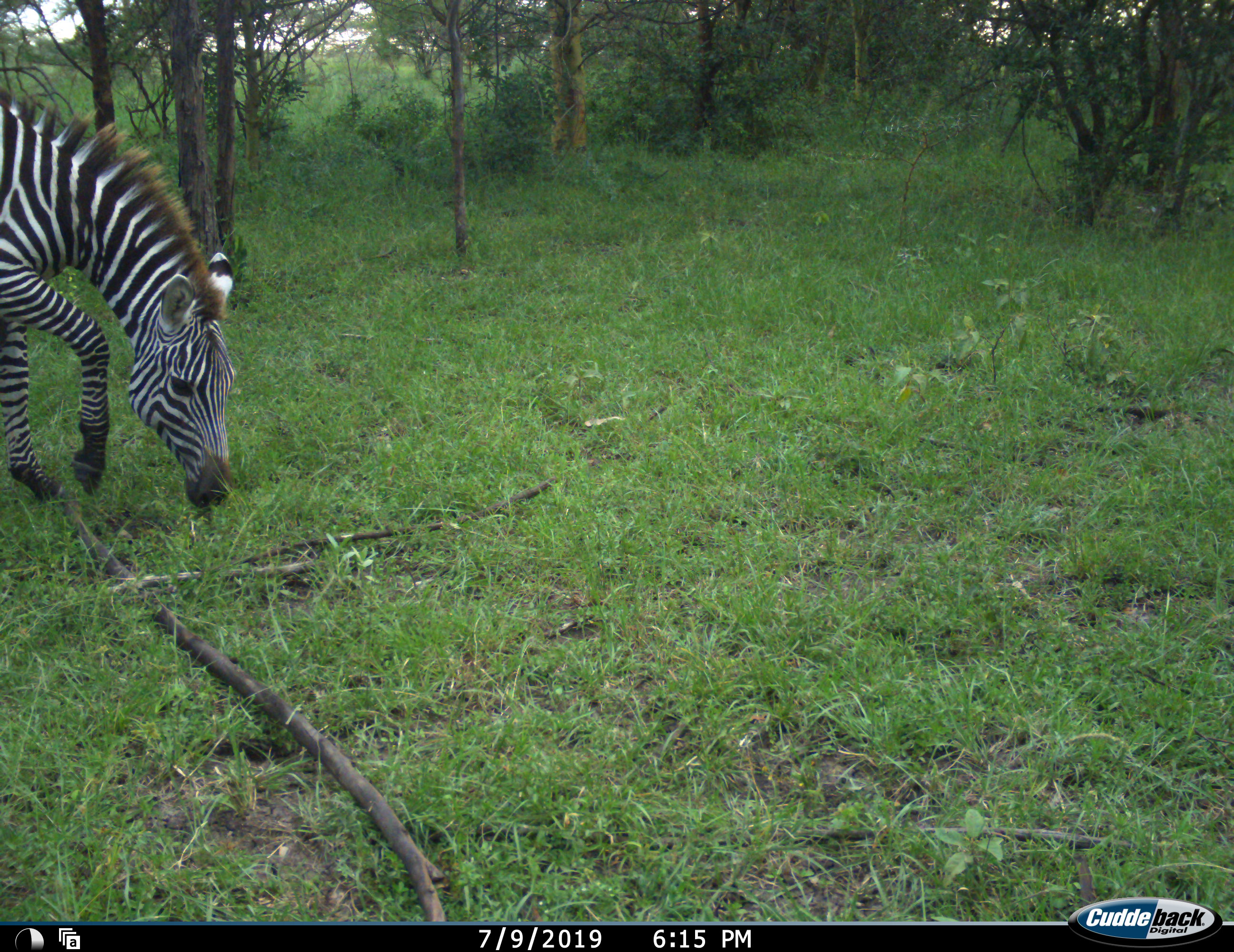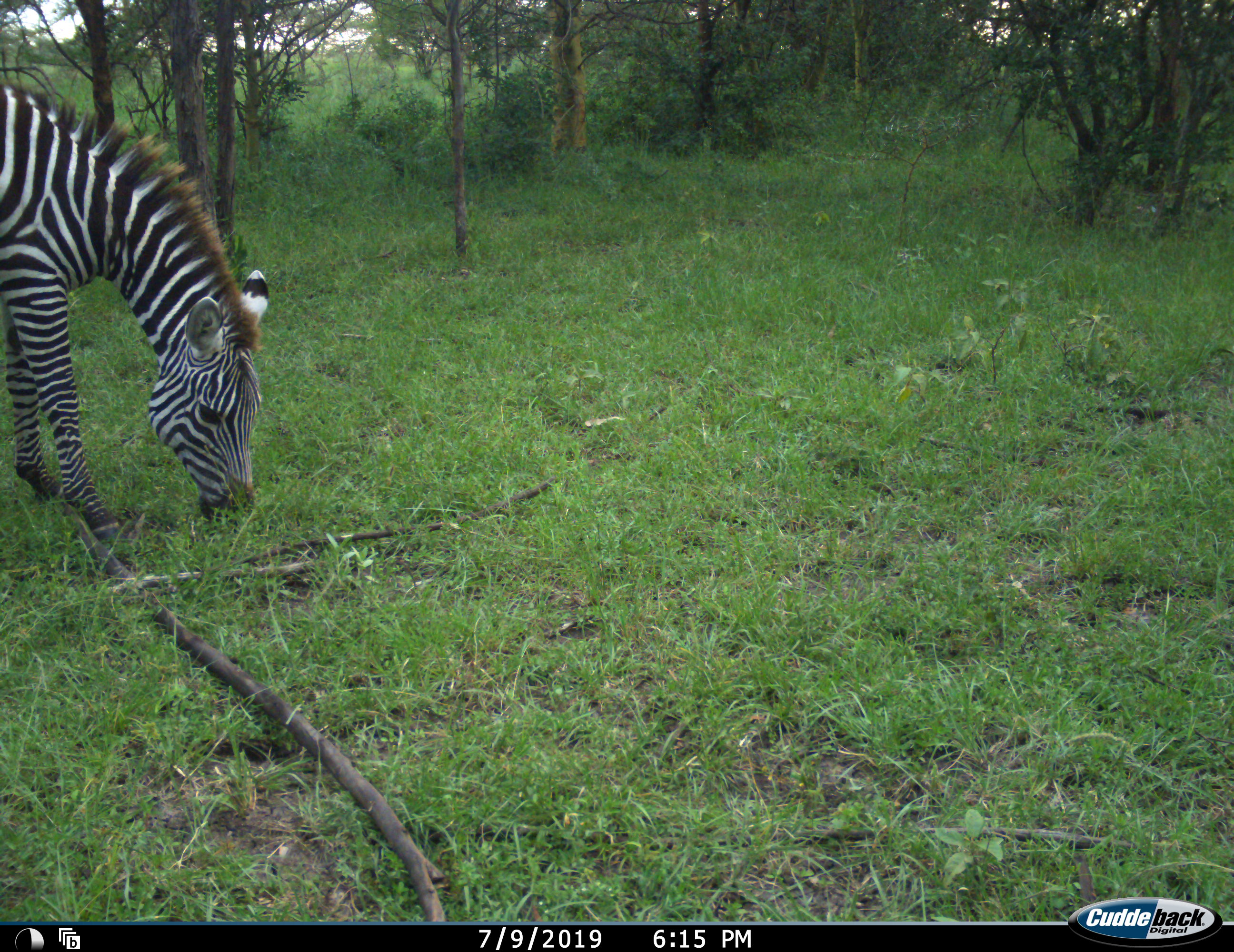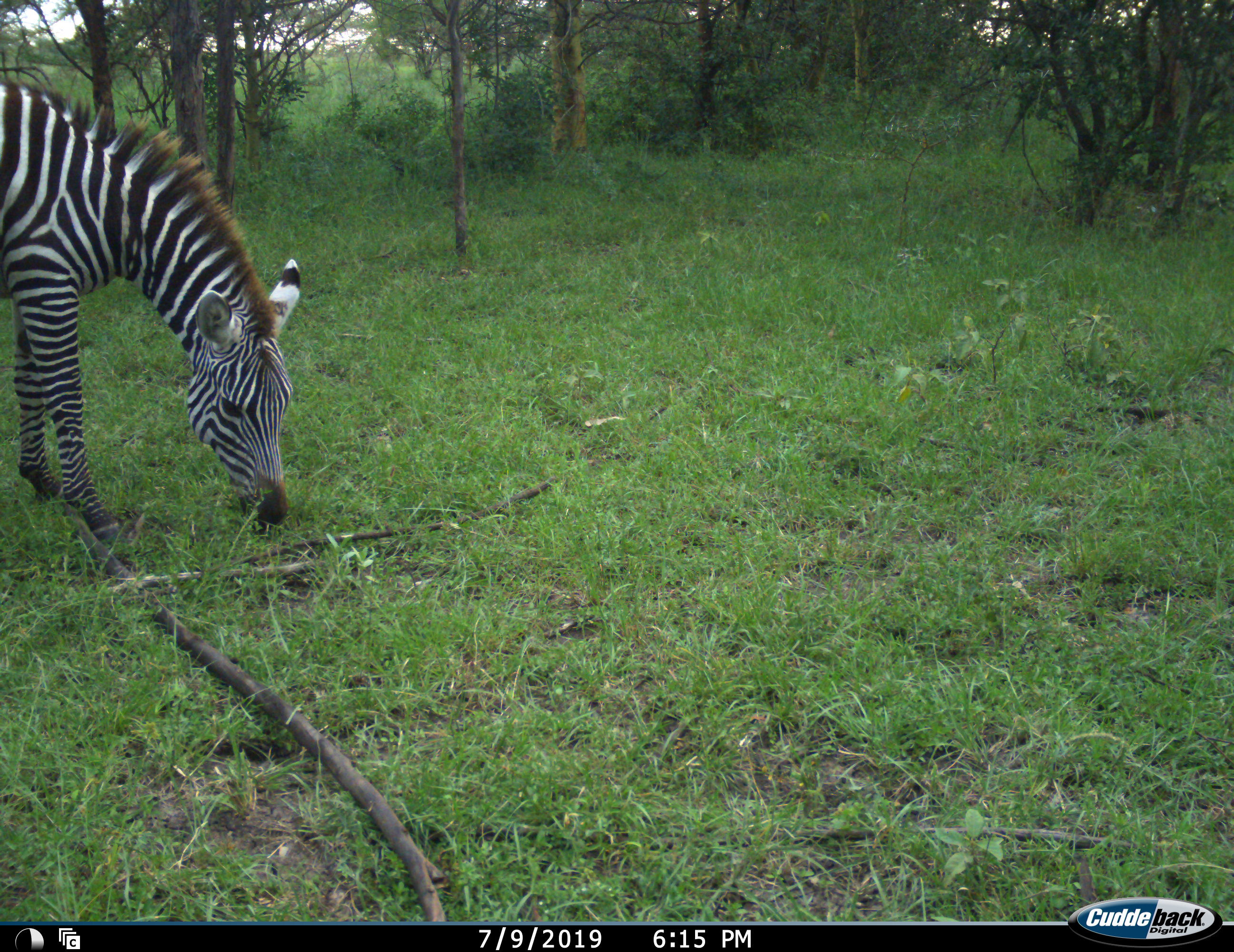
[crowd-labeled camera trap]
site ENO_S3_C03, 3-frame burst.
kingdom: Animalia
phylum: Chordata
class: Mammalia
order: Perissodactyla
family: Equidae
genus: Equus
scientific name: Equus quagga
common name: plains zebra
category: zebraplains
Zebraplains (plains zebra) (Equus quagga), count 1. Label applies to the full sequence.